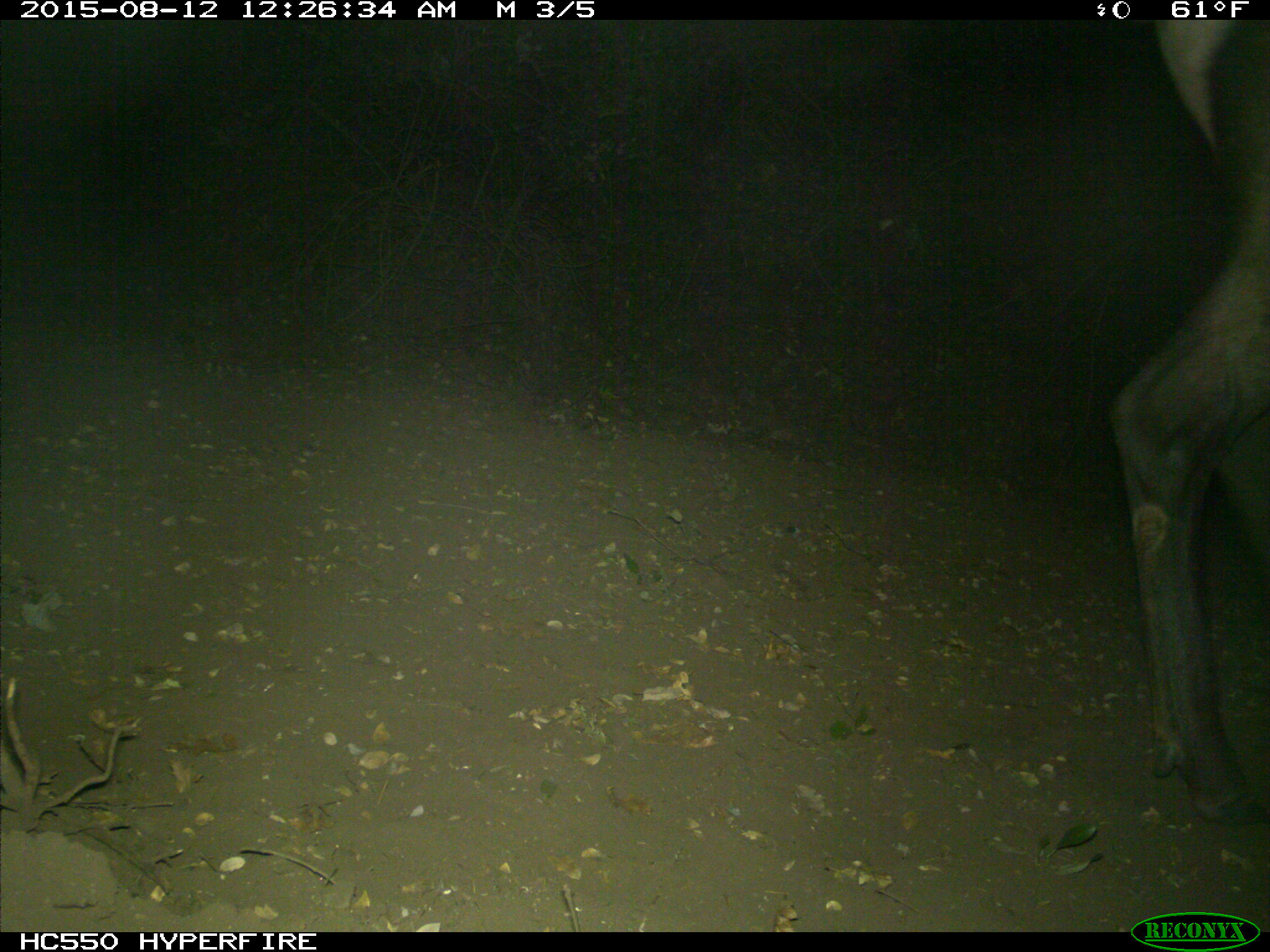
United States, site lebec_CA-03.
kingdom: Animalia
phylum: Chordata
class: Mammalia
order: Artiodactyla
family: Cervidae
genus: Cervus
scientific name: Cervus canadensis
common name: elk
Cervus canadensis (elk).